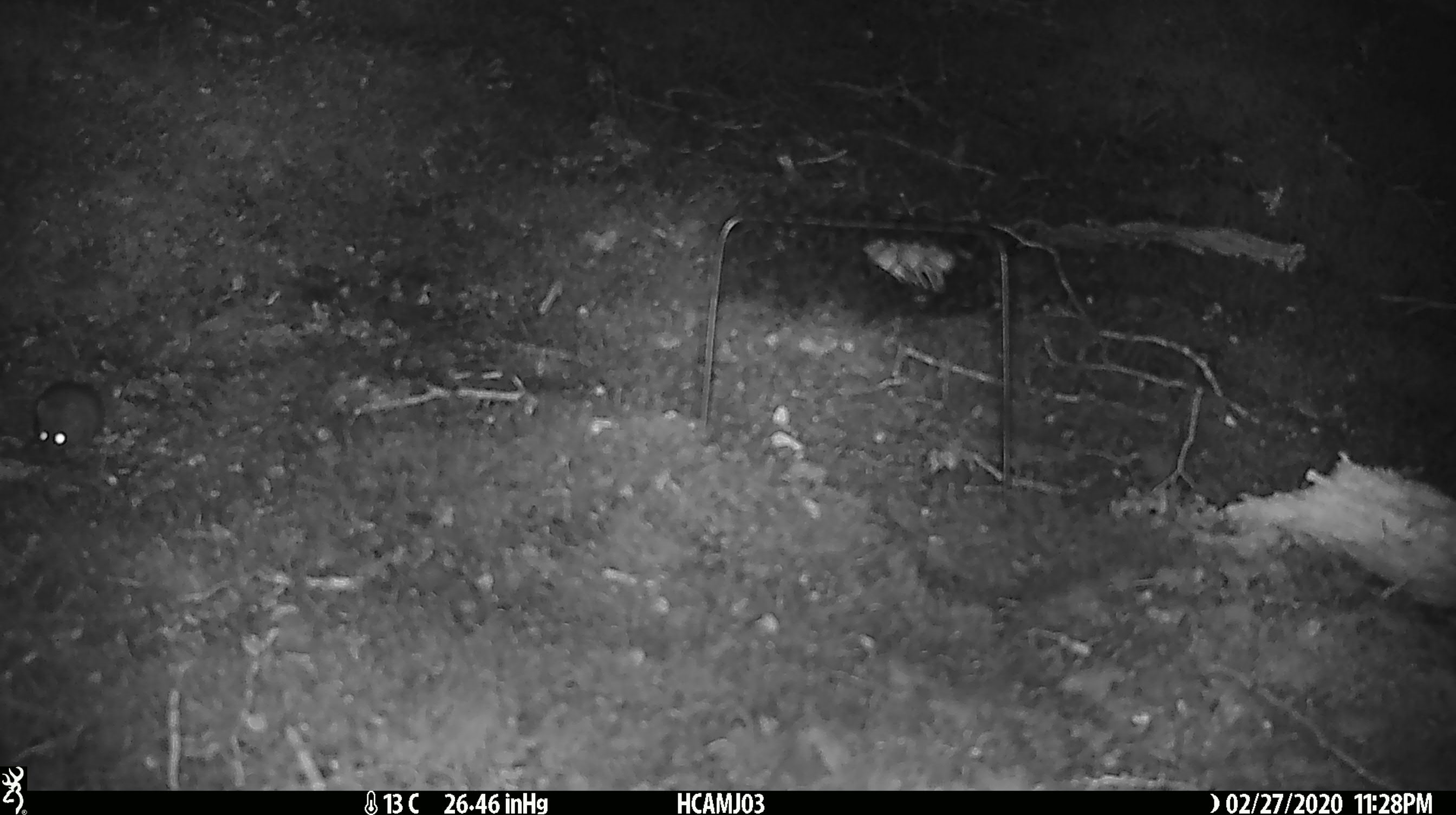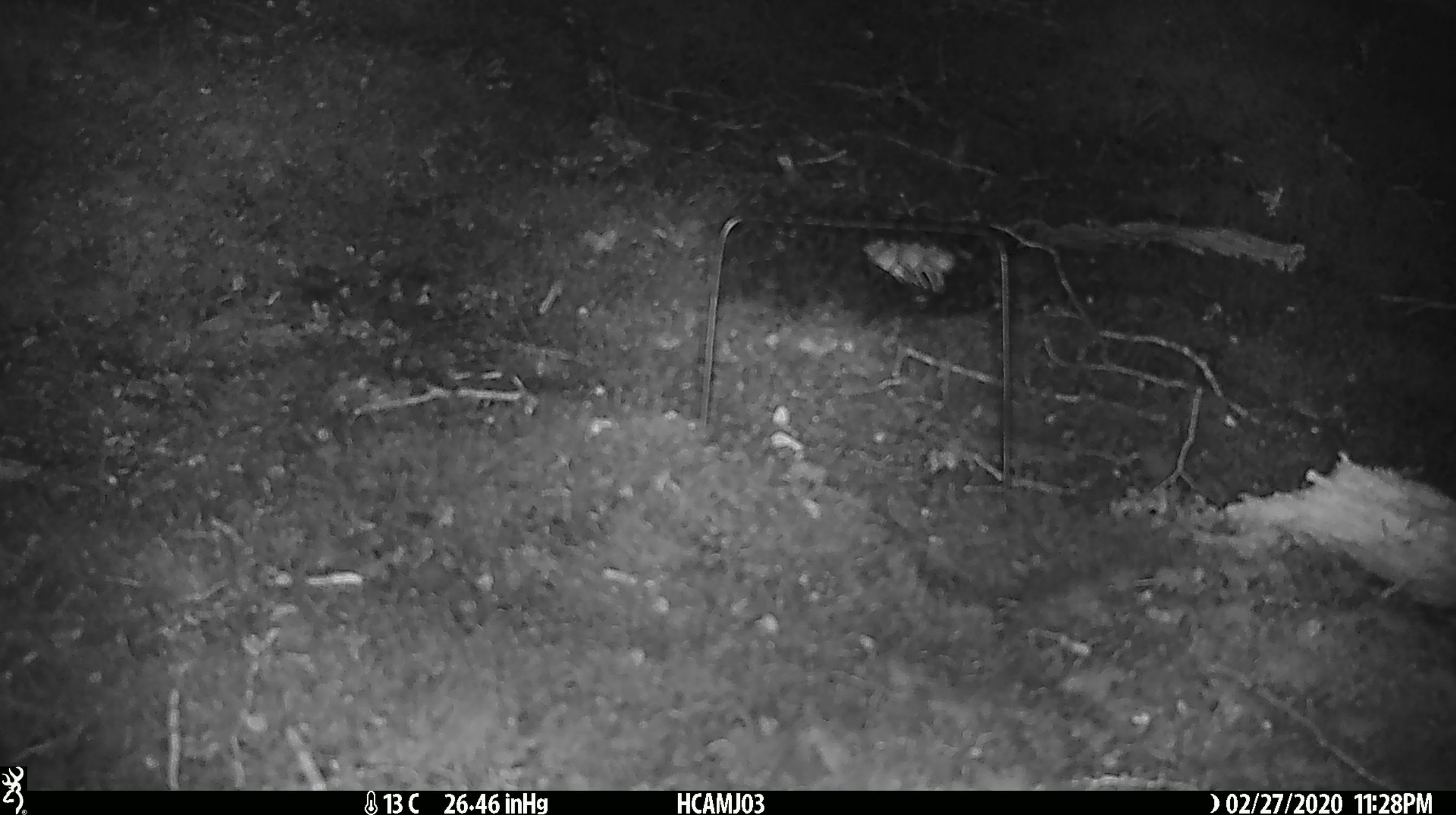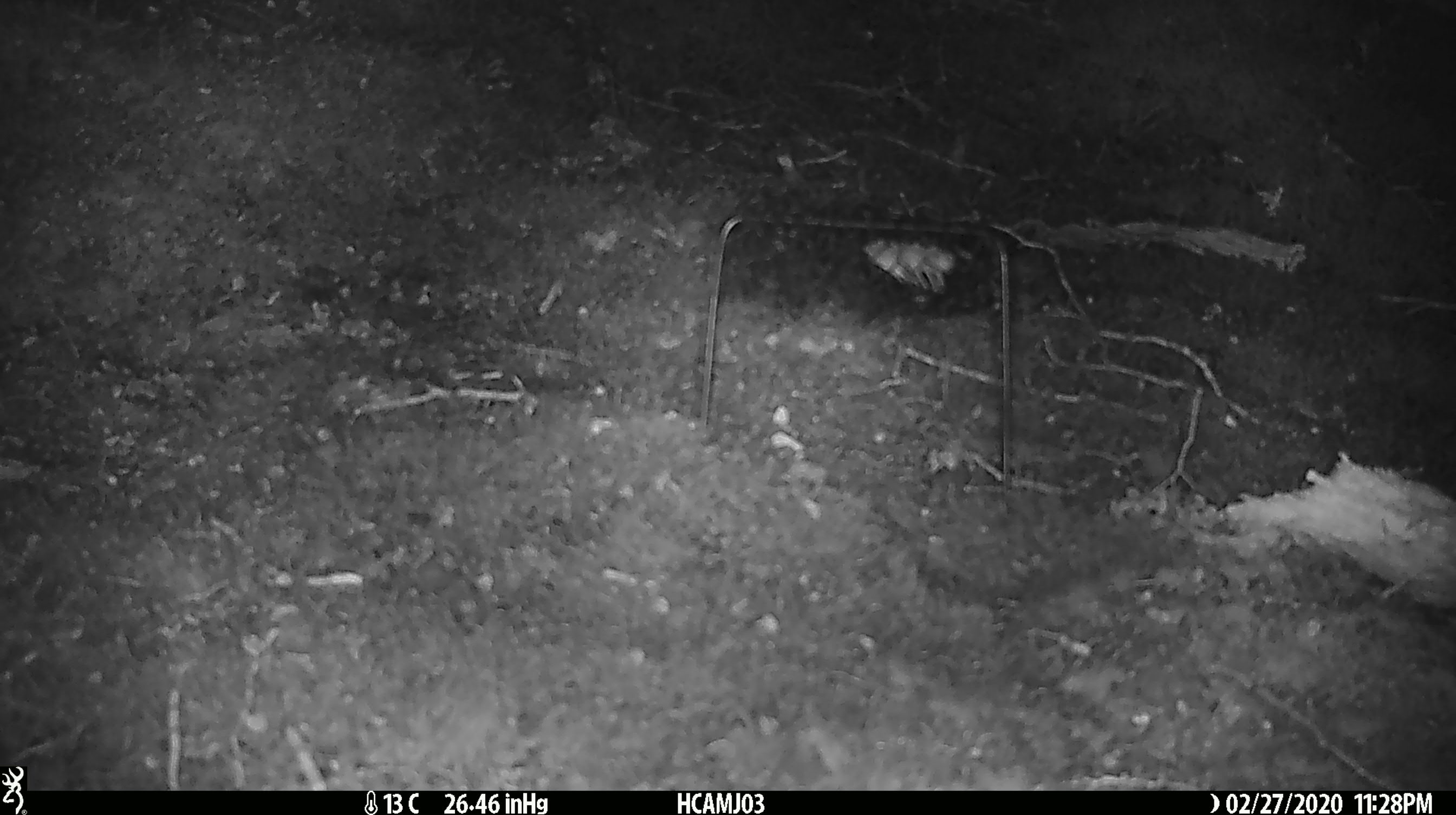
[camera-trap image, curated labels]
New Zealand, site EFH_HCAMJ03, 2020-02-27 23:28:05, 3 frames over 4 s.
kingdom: Animalia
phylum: Chordata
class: Mammalia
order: Rodentia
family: Muridae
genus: Mus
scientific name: Mus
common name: mouse